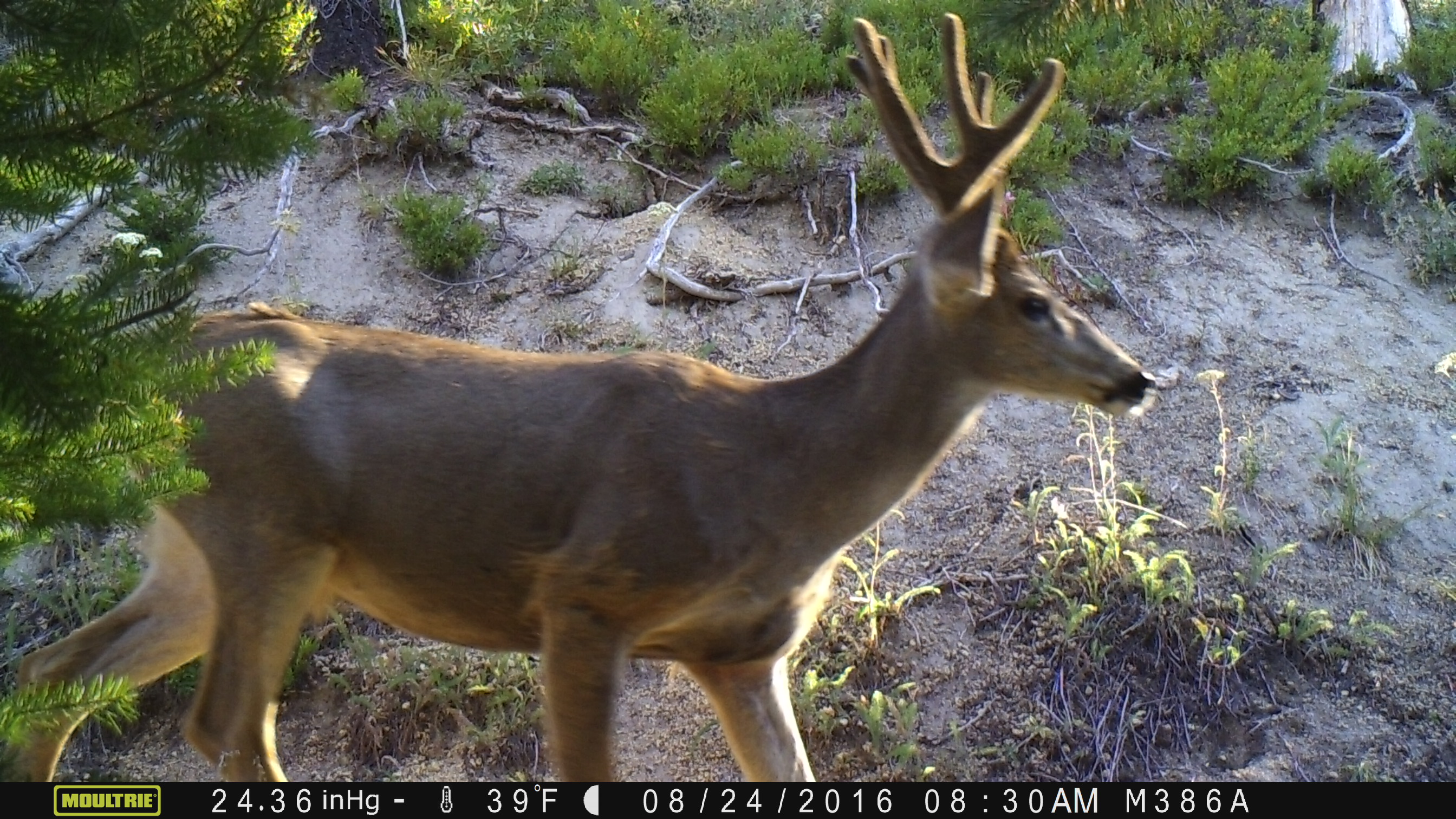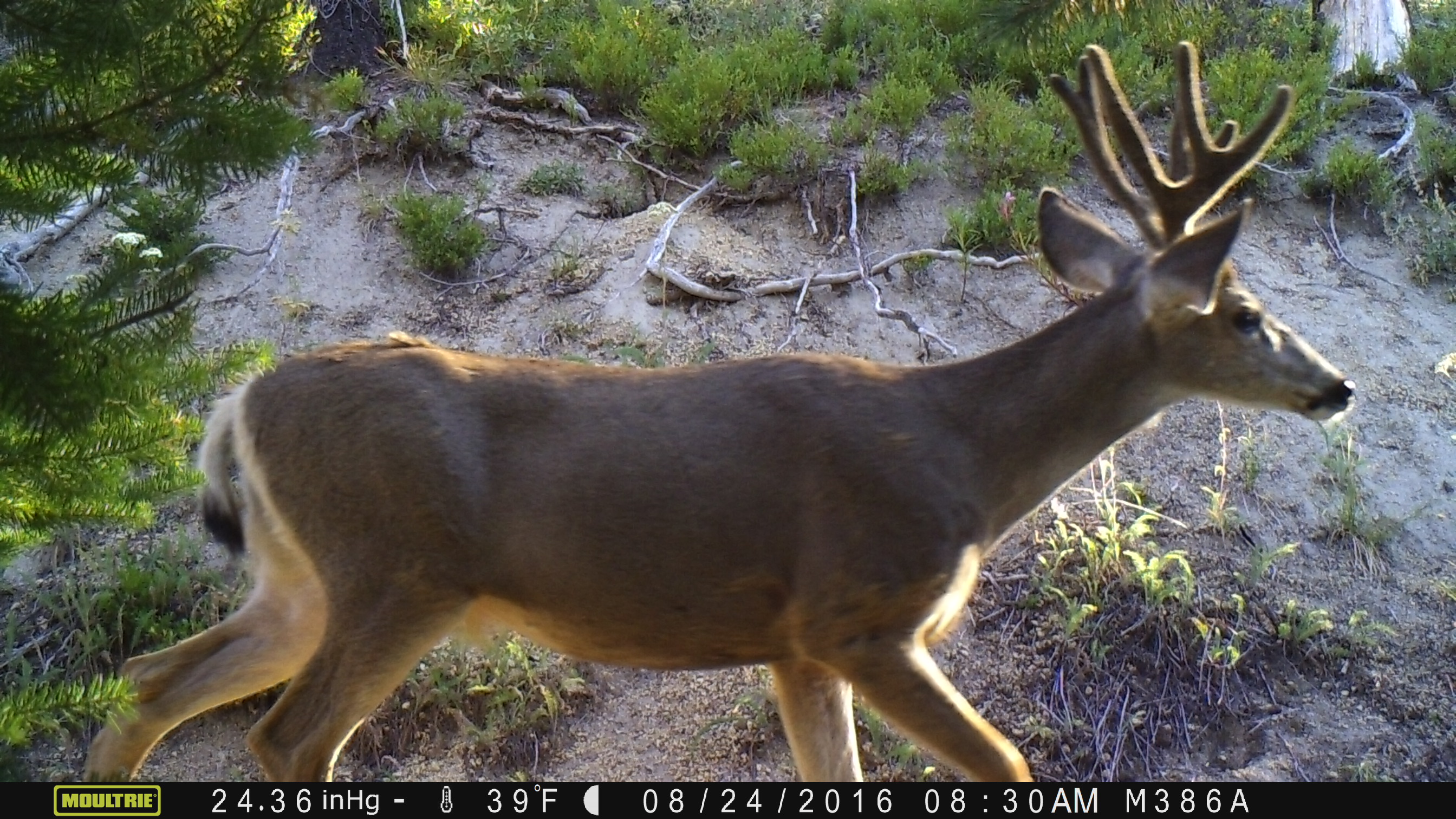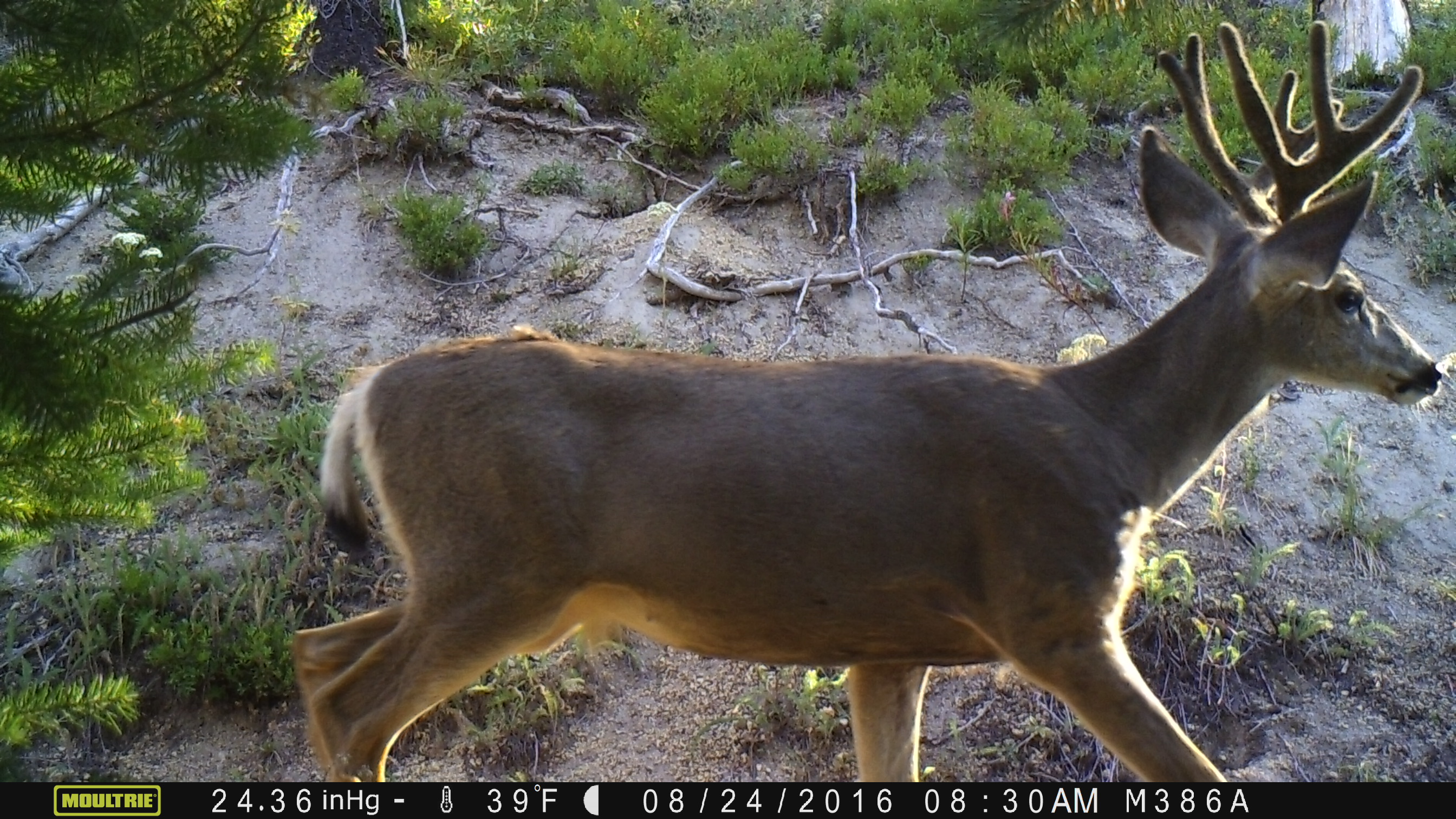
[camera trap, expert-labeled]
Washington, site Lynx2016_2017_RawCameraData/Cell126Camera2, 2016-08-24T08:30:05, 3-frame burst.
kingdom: Animalia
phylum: Chordata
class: Mammalia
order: Artiodactyla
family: Cervidae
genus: Odocoileus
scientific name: Odocoileus hemionus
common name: mule deer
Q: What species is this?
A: Odocoileus hemionus (mule deer).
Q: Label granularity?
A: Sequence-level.